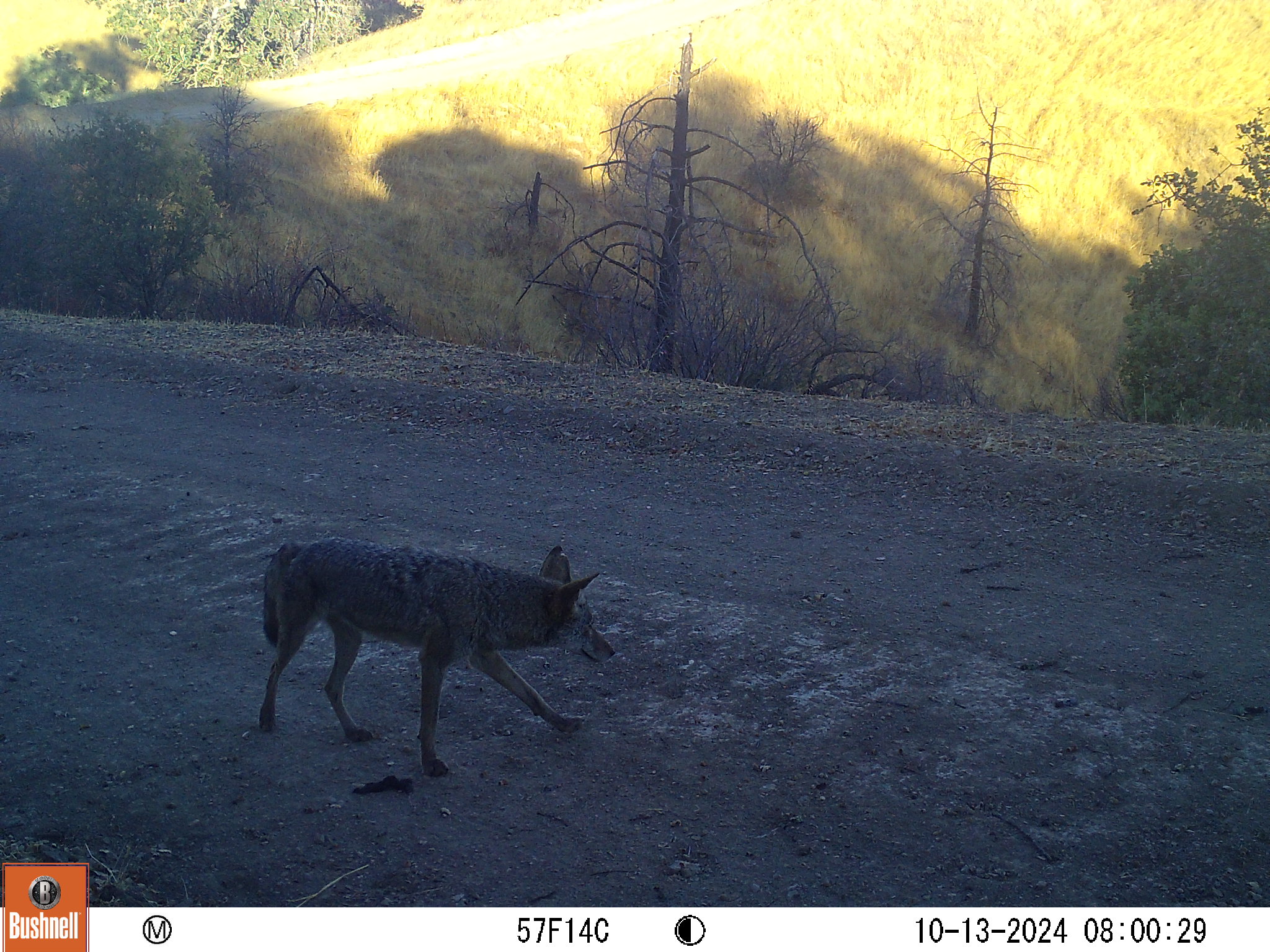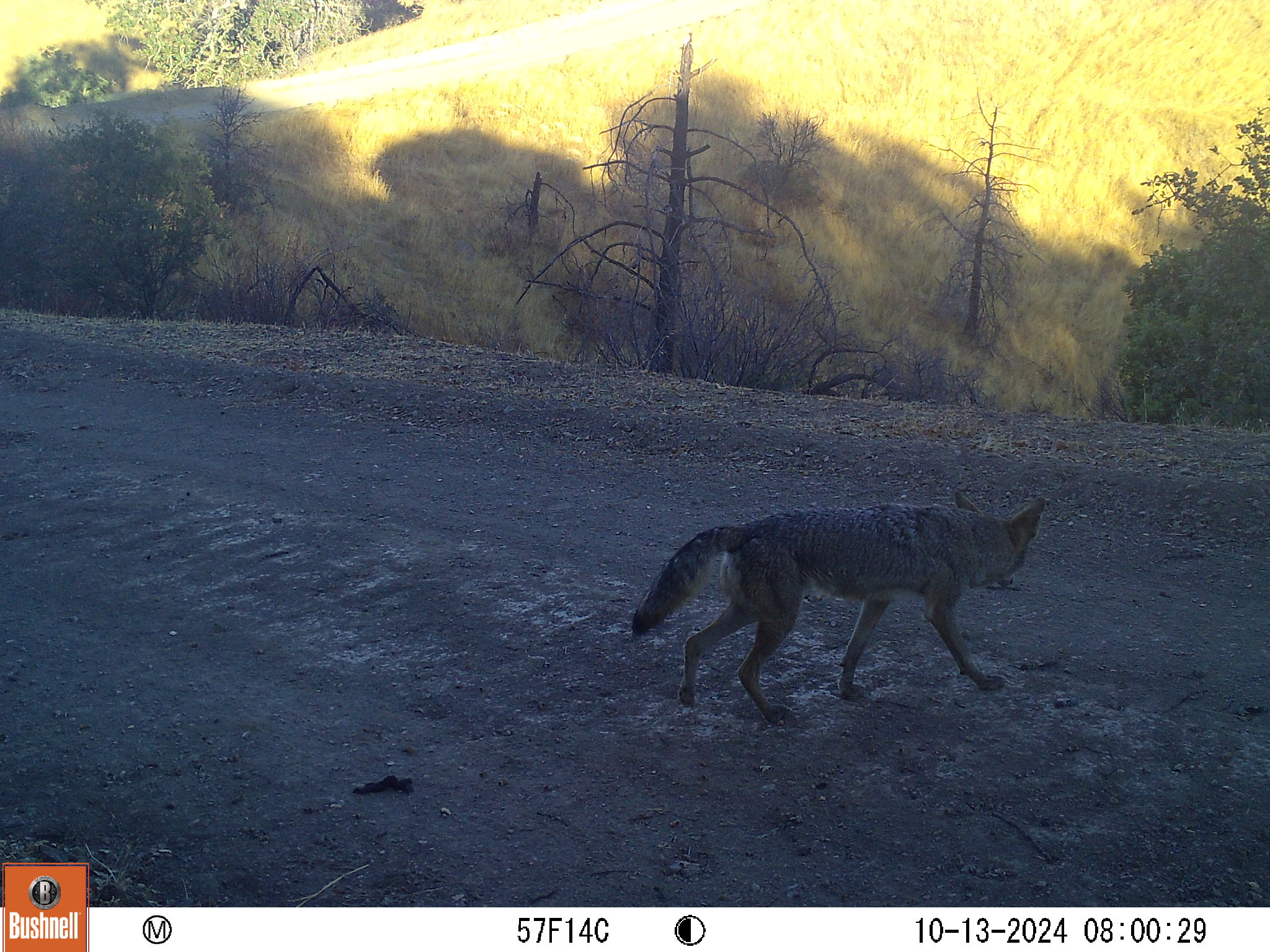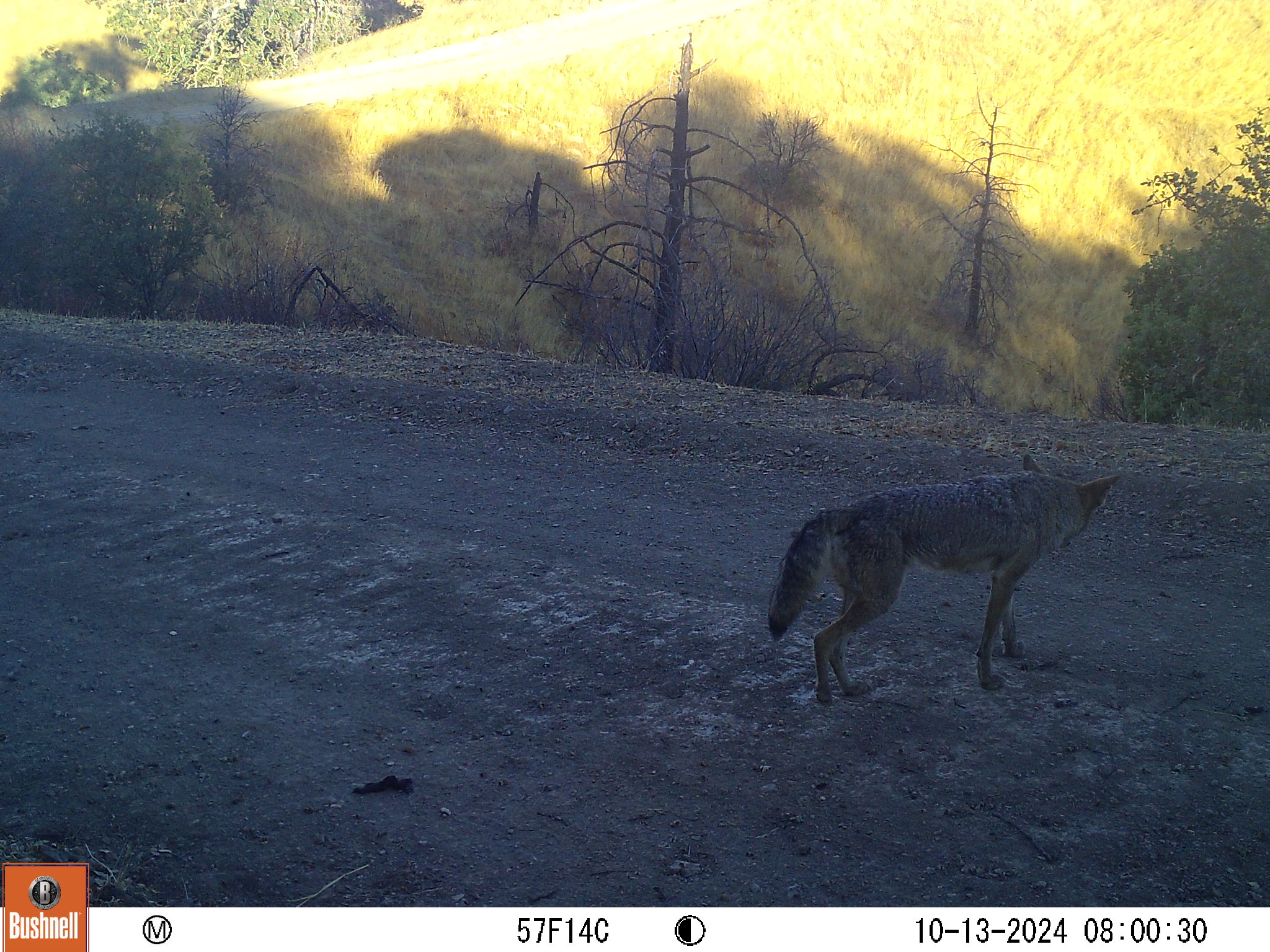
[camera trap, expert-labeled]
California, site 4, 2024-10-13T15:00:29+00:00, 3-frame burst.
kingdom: Animalia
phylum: Chordata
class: Mammalia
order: Carnivora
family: Canidae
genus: Canis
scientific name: Canis latrans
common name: coyote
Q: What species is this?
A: Coyote (Canis latrans).